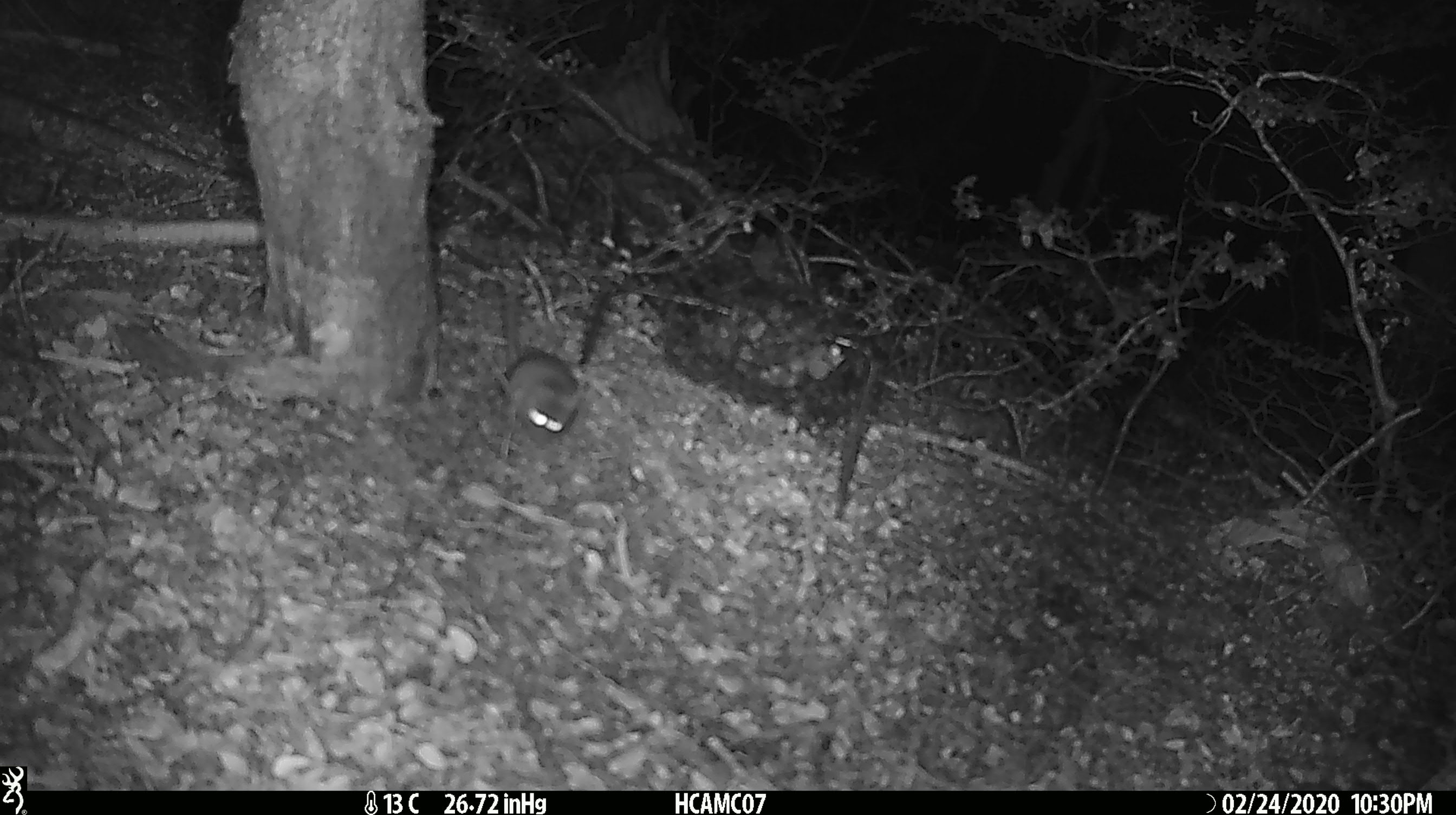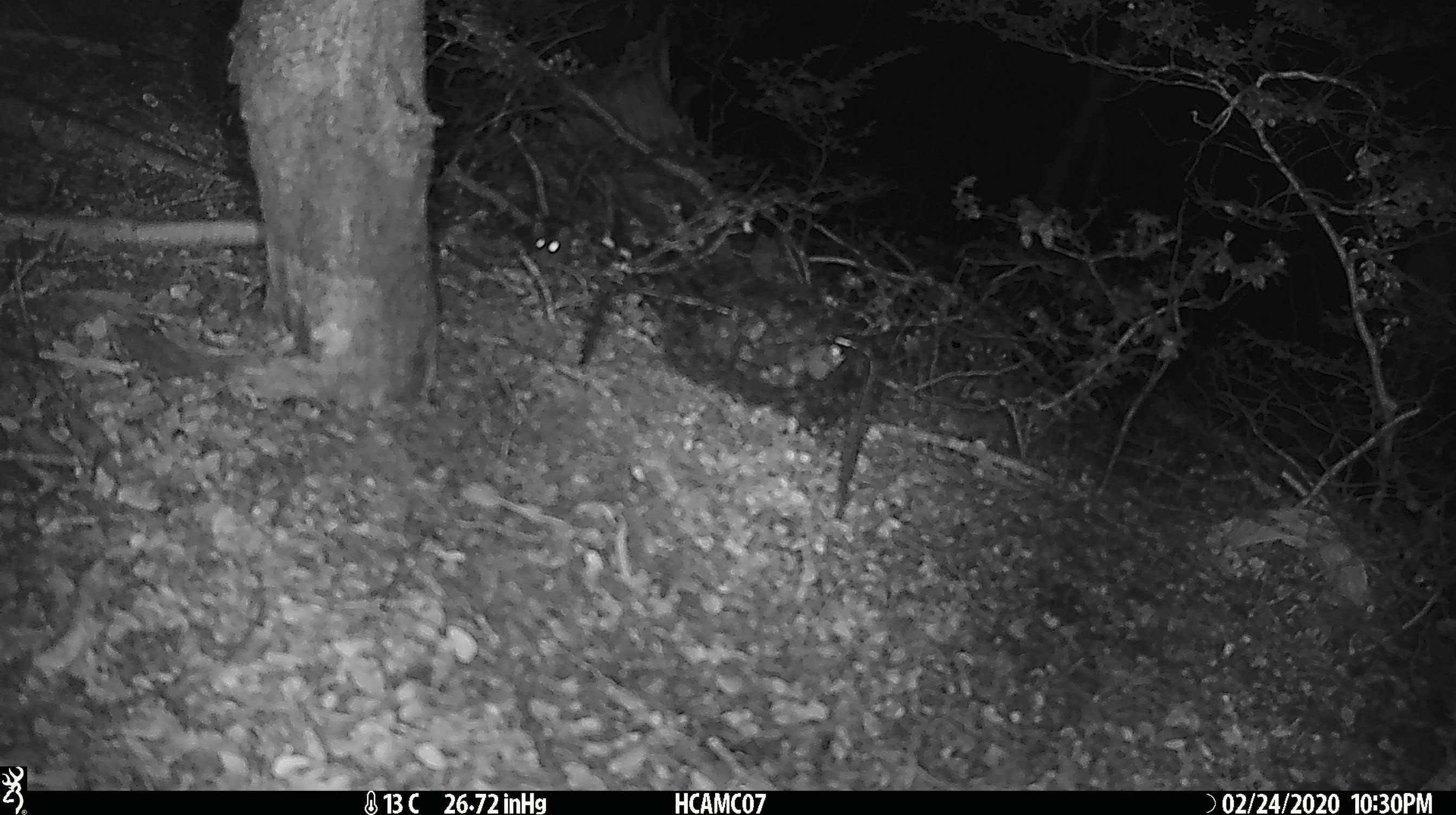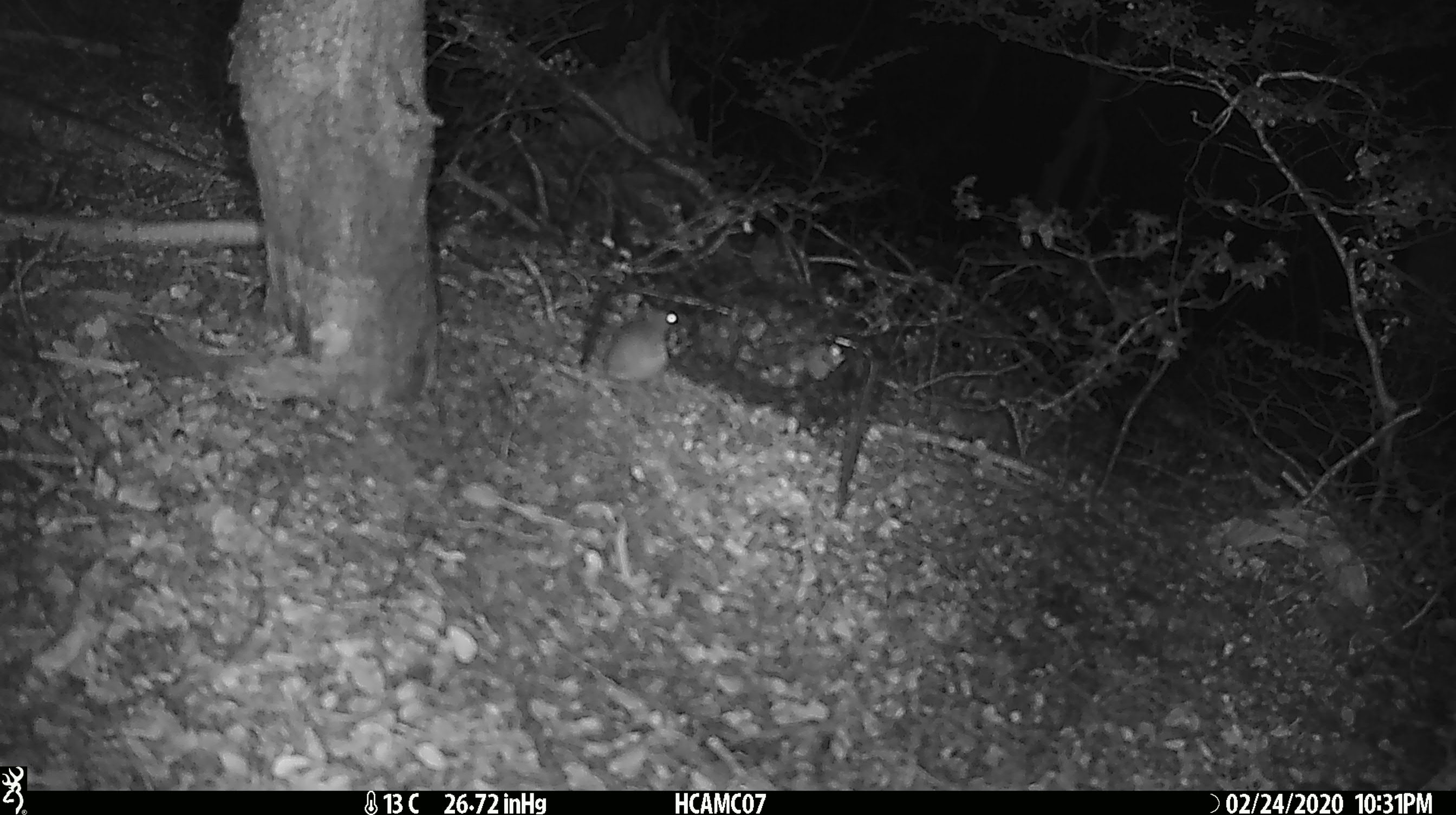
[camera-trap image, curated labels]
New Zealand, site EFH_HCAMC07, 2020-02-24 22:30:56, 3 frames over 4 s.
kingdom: Animalia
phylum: Chordata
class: Mammalia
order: Rodentia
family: Muridae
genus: Mus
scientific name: Mus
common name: mouse